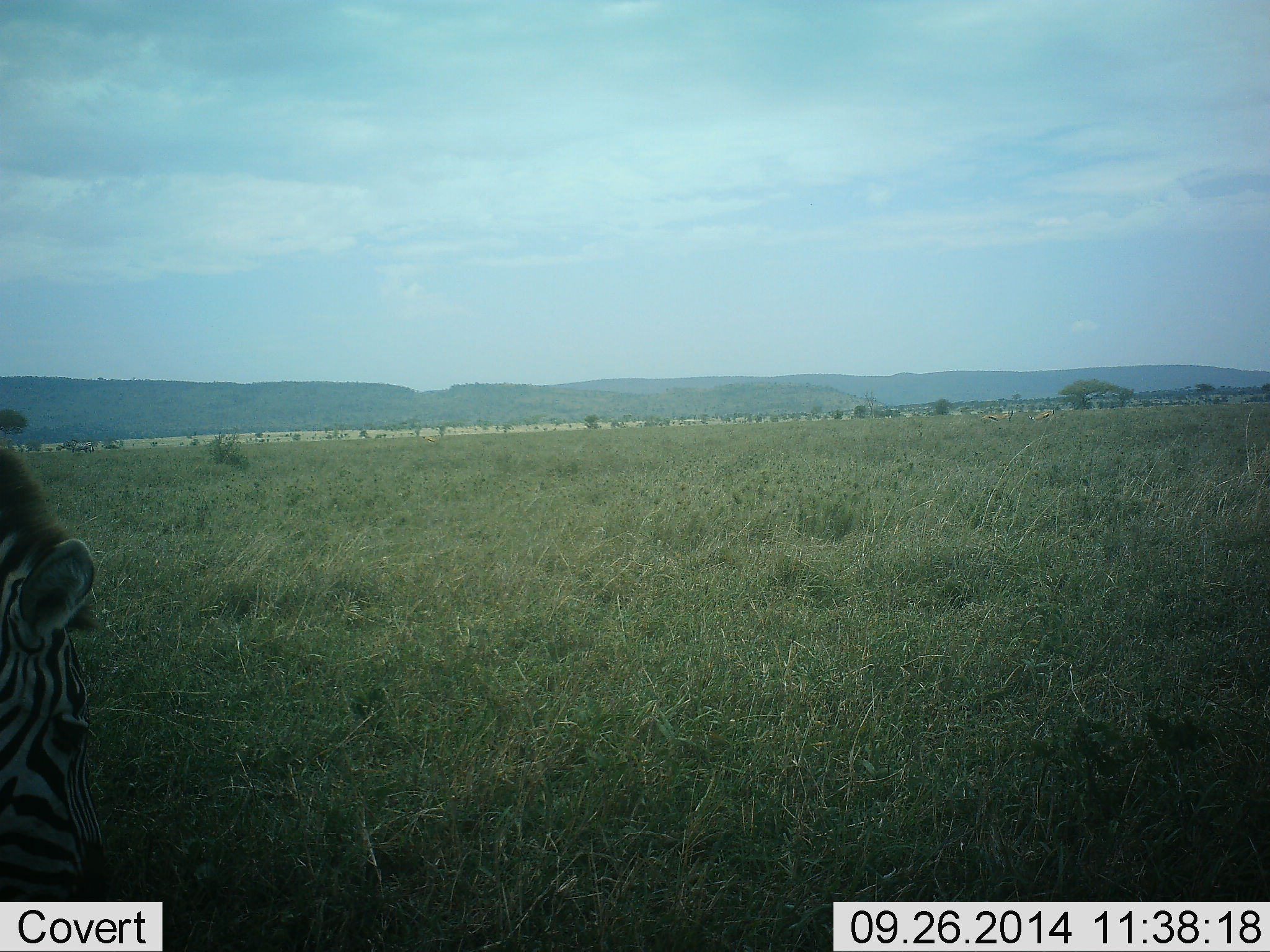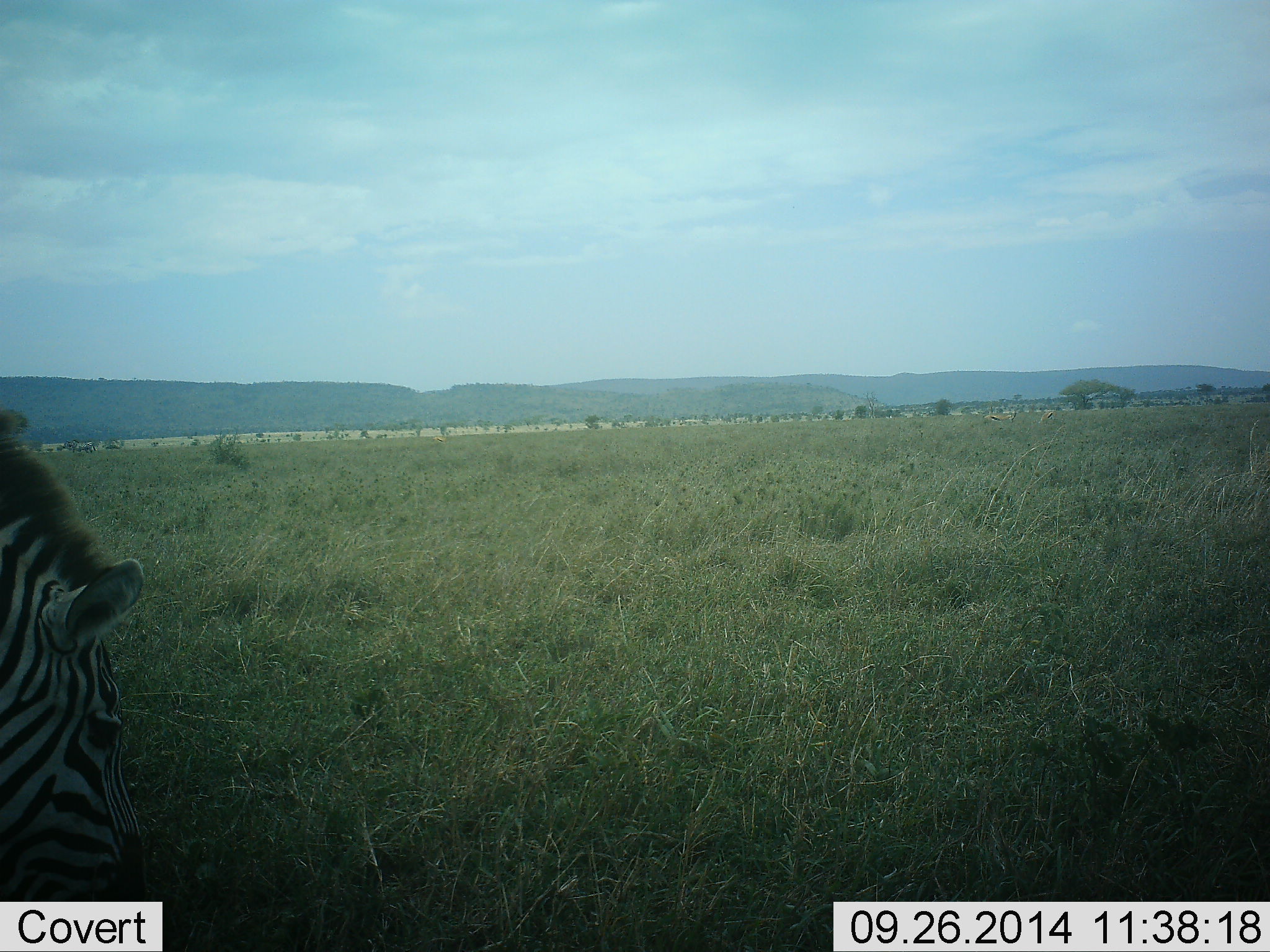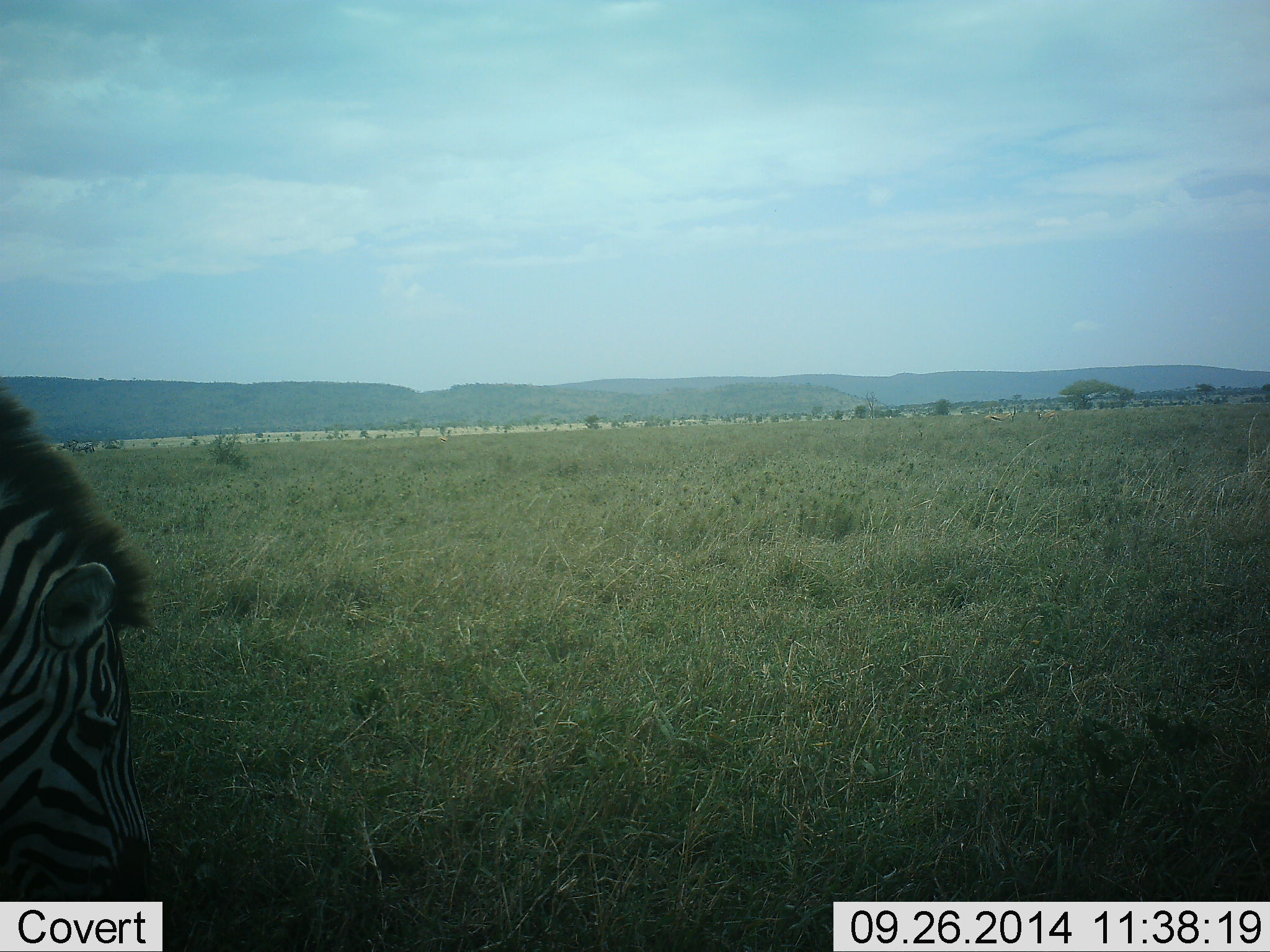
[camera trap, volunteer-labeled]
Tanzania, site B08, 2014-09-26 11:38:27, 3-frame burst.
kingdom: Animalia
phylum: Chordata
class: Mammalia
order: Perissodactyla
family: Equidae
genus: Equus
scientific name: Equus quagga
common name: plains zebra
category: zebra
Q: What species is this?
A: Zebra (plains zebra) (Equus quagga).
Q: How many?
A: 1.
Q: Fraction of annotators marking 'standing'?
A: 17%.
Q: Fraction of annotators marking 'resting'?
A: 0%.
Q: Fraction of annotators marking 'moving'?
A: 0%.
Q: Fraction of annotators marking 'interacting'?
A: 0%.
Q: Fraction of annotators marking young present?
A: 0%.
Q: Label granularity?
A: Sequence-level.